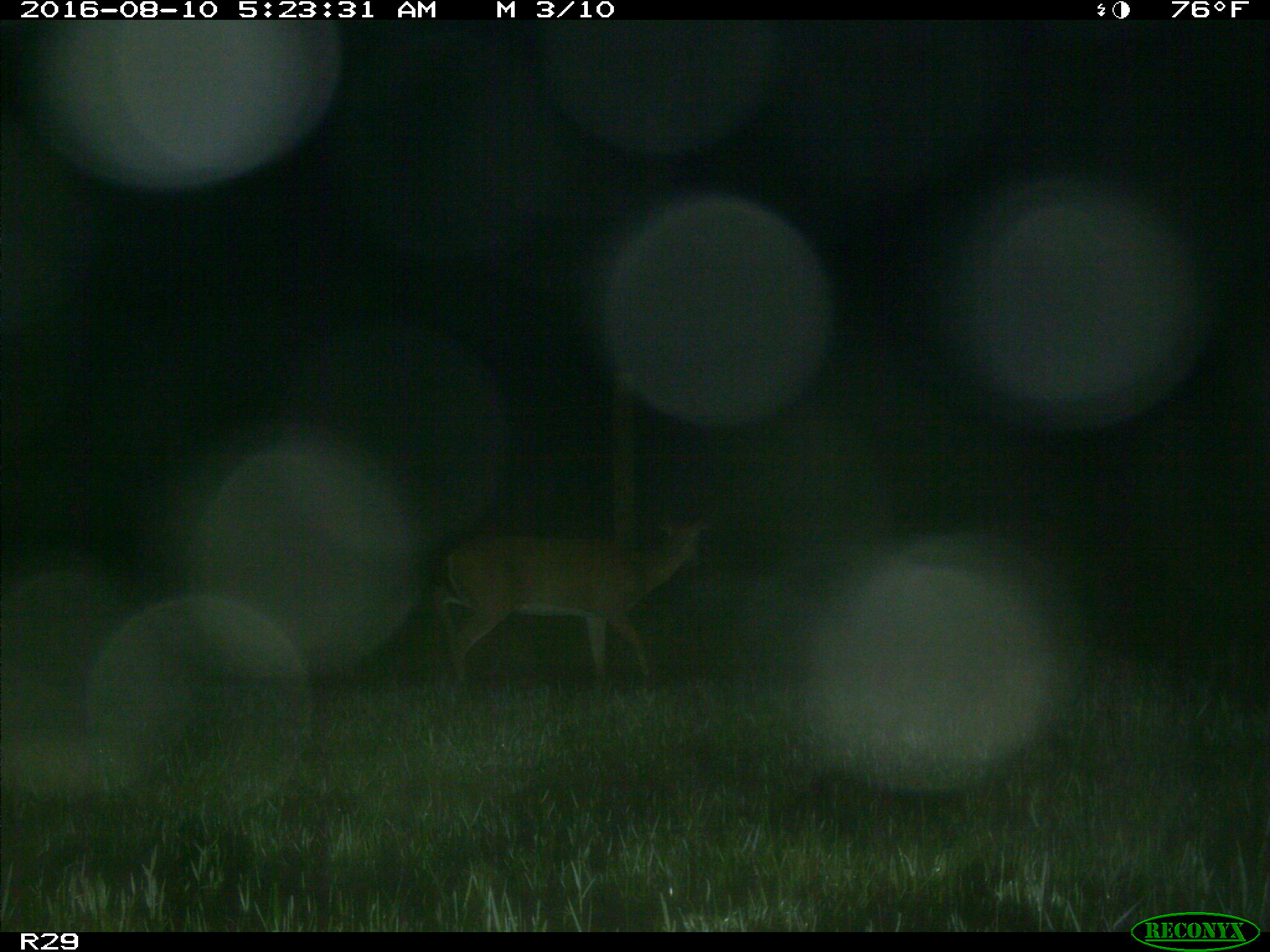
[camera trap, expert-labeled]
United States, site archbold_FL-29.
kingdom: Animalia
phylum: Chordata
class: Mammalia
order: Artiodactyla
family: Cervidae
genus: Odocoileus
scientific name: Odocoileus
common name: deer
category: unidentified deer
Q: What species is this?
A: Unidentified deer (deer) (Odocoileus).